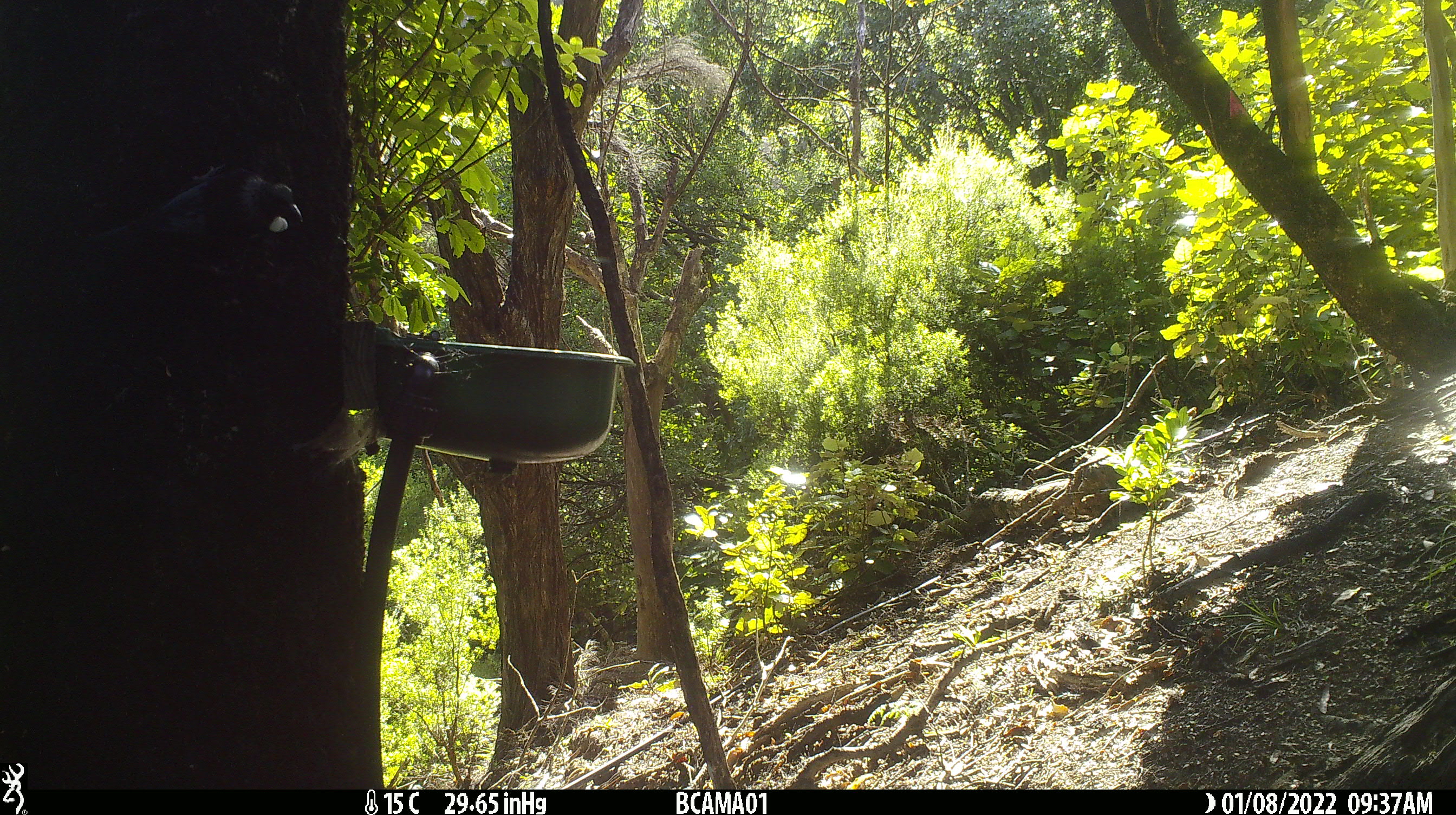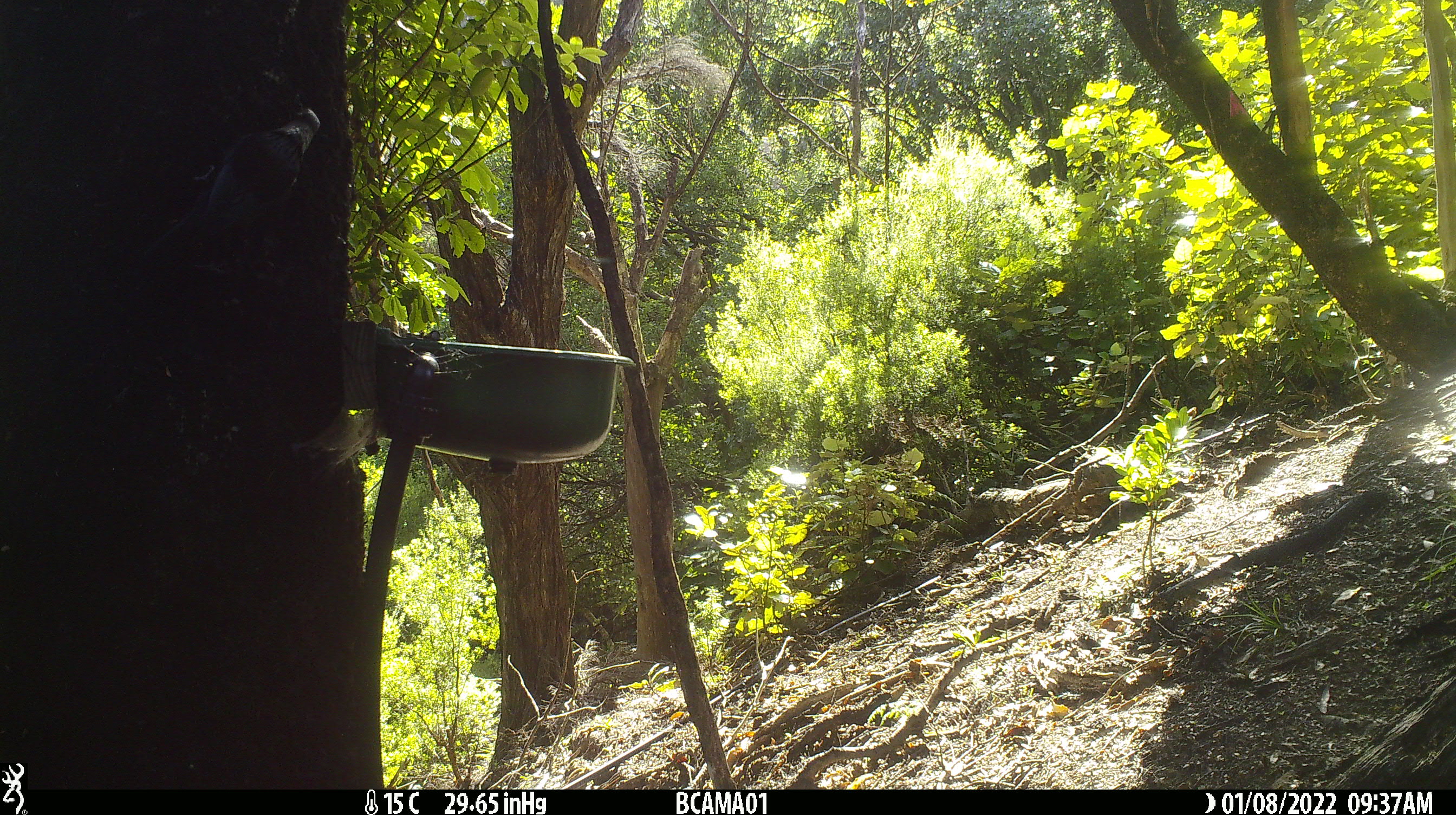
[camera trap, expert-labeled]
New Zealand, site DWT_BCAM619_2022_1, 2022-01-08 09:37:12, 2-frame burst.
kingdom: Animalia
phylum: Chordata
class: Aves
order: Passeriformes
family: Meliphagidae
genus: Prosthemadera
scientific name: Prosthemadera novaeseelandiae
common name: tui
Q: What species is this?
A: Tui (Prosthemadera novaeseelandiae).